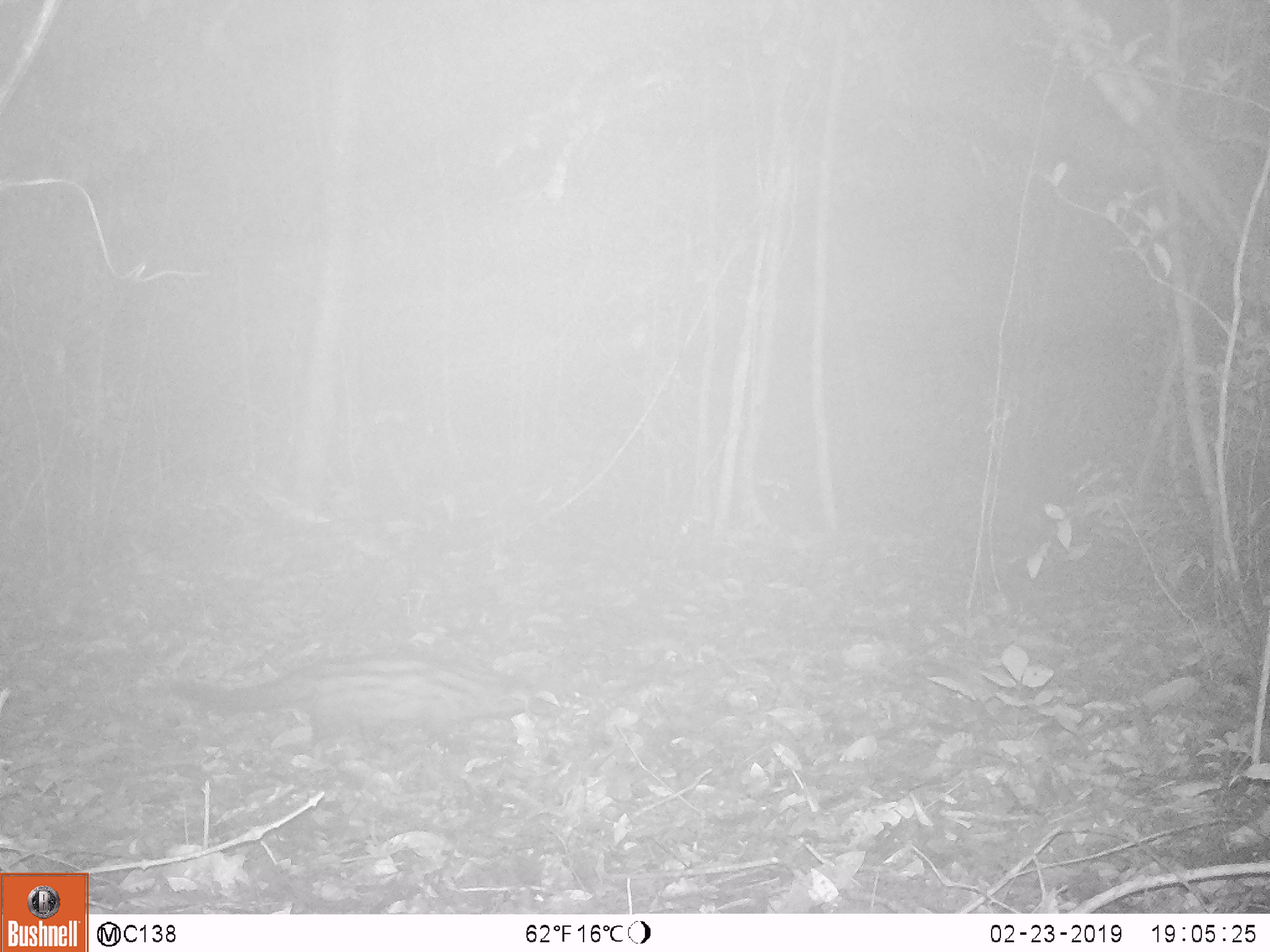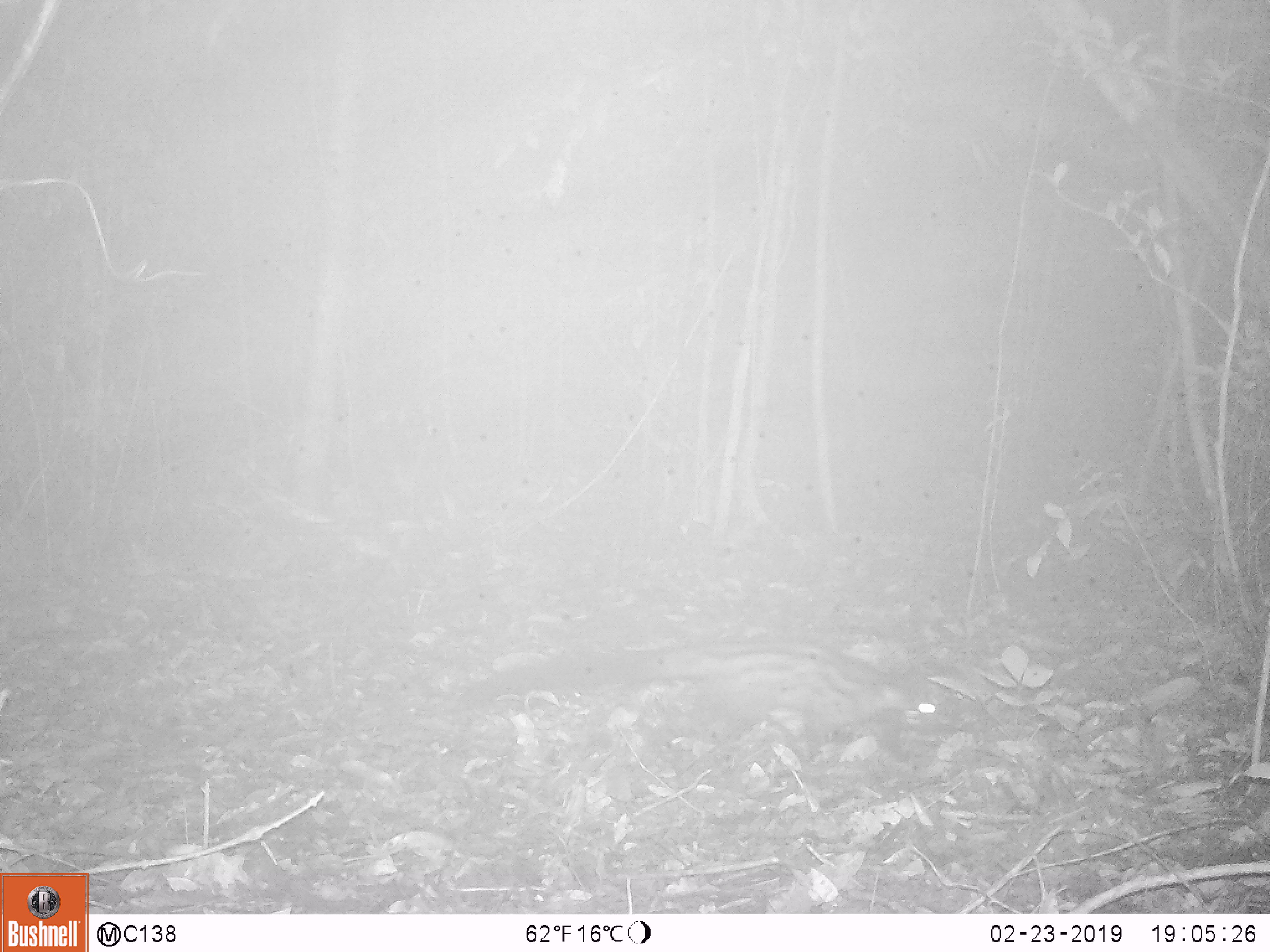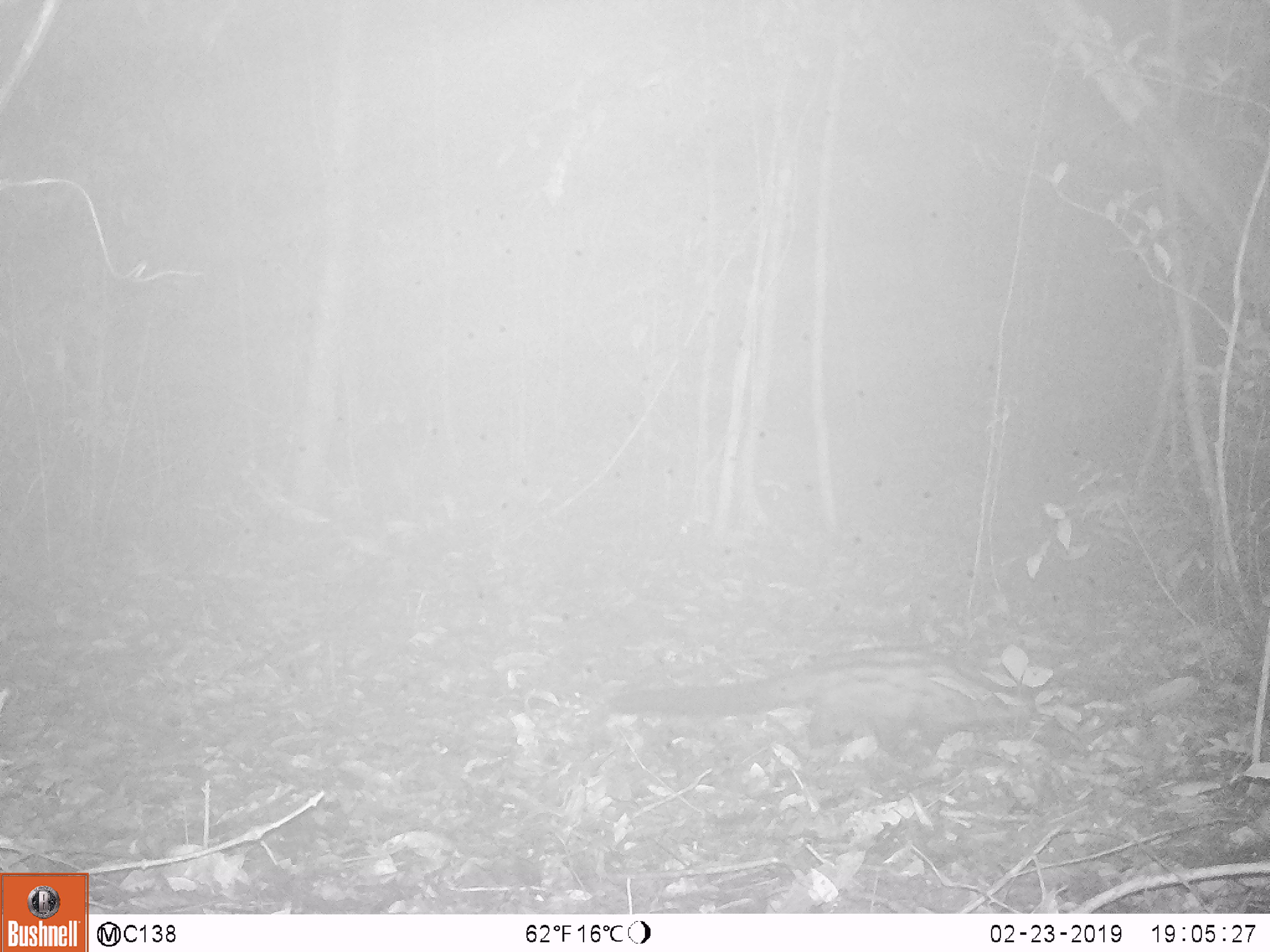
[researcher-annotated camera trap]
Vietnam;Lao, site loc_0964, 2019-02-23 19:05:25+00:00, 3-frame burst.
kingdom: Animalia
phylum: Chordata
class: Mammalia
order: Carnivora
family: Viverridae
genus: Paradoxurus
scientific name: Paradoxurus hermaphroditus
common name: common palm civet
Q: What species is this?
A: Common palm civet (Paradoxurus hermaphroditus).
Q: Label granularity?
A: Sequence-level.